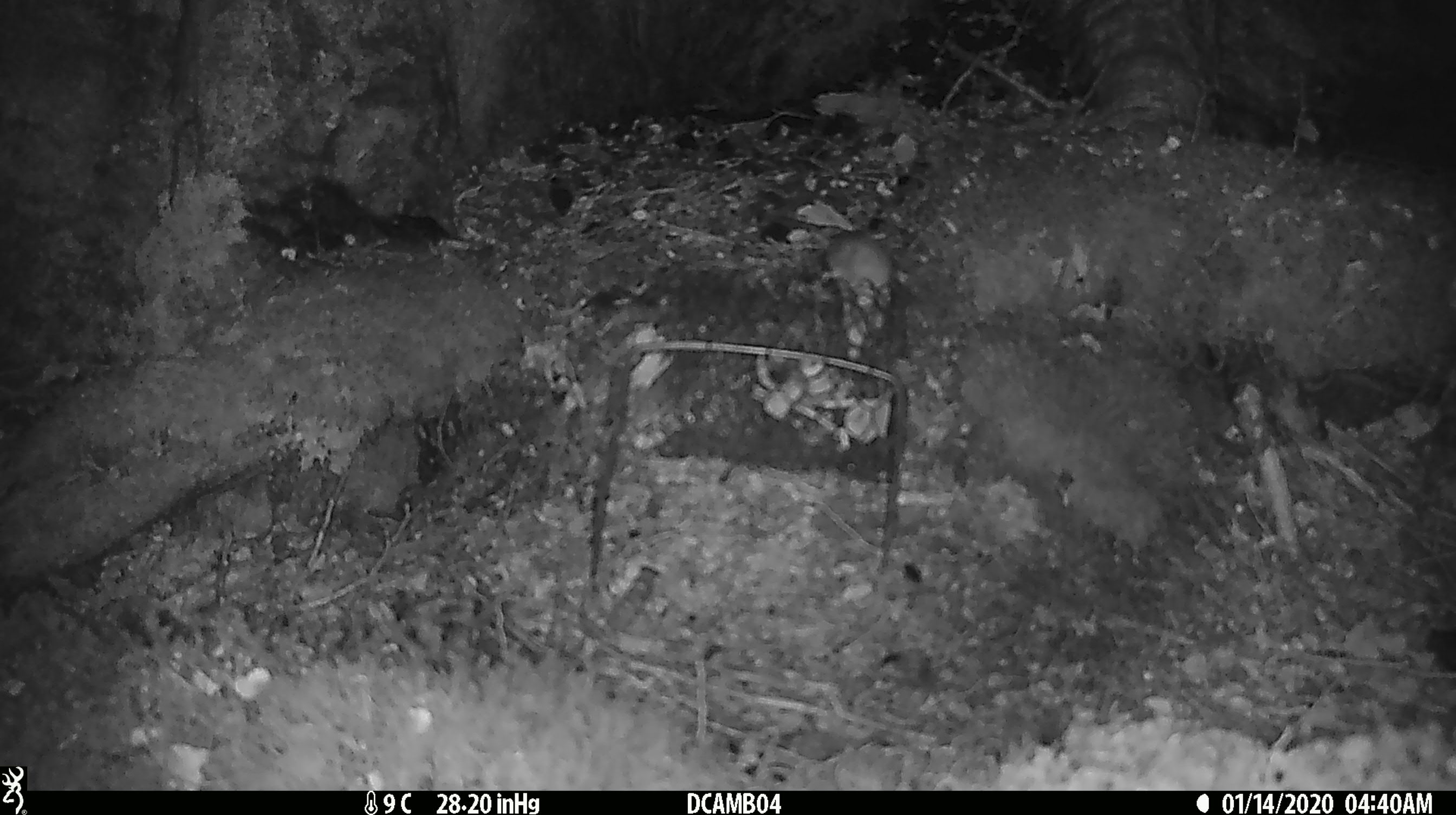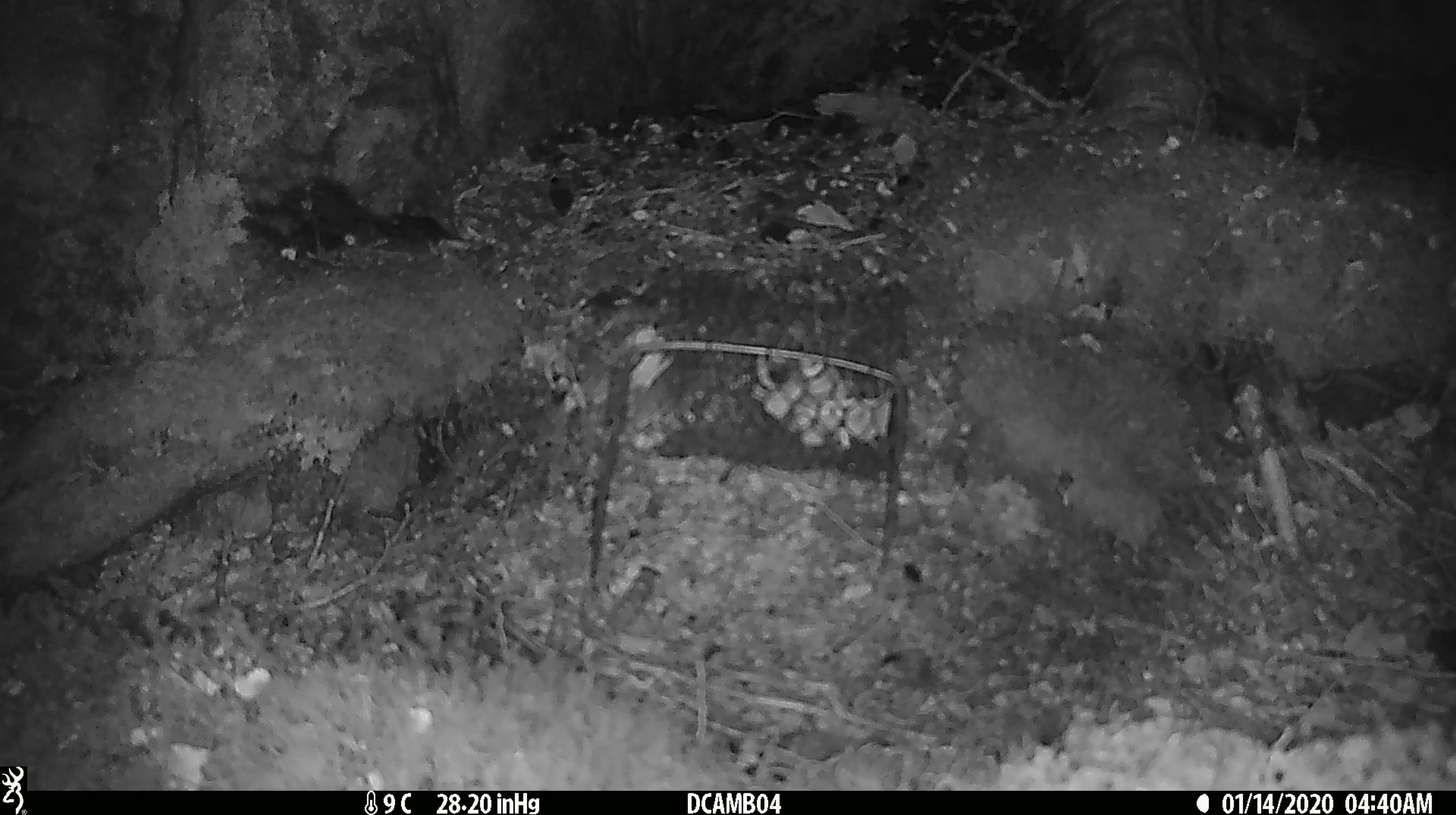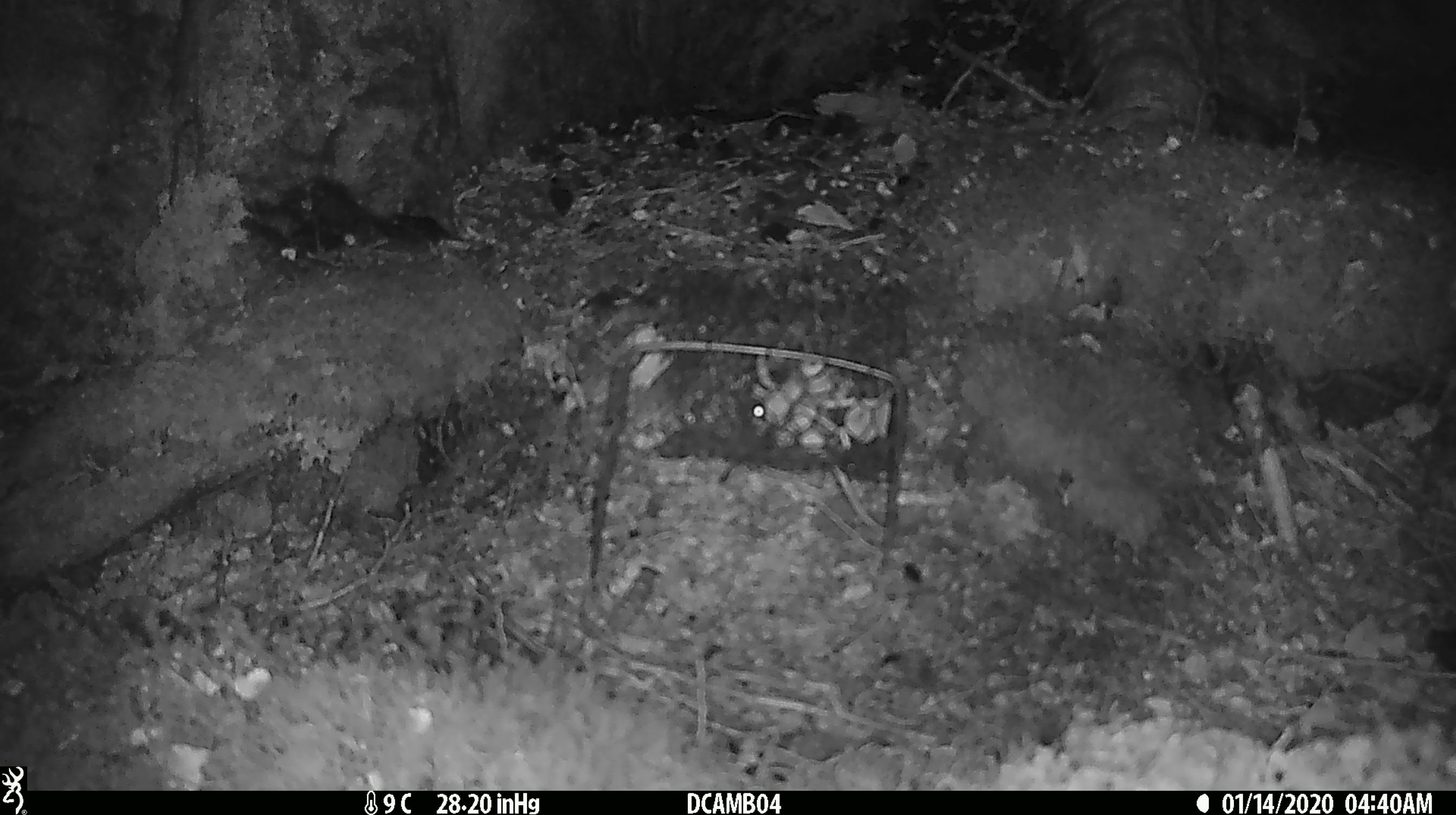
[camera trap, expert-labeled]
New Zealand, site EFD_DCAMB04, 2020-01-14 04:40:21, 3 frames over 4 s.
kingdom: Animalia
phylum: Chordata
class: Mammalia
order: Rodentia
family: Muridae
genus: Mus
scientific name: Mus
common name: mouse